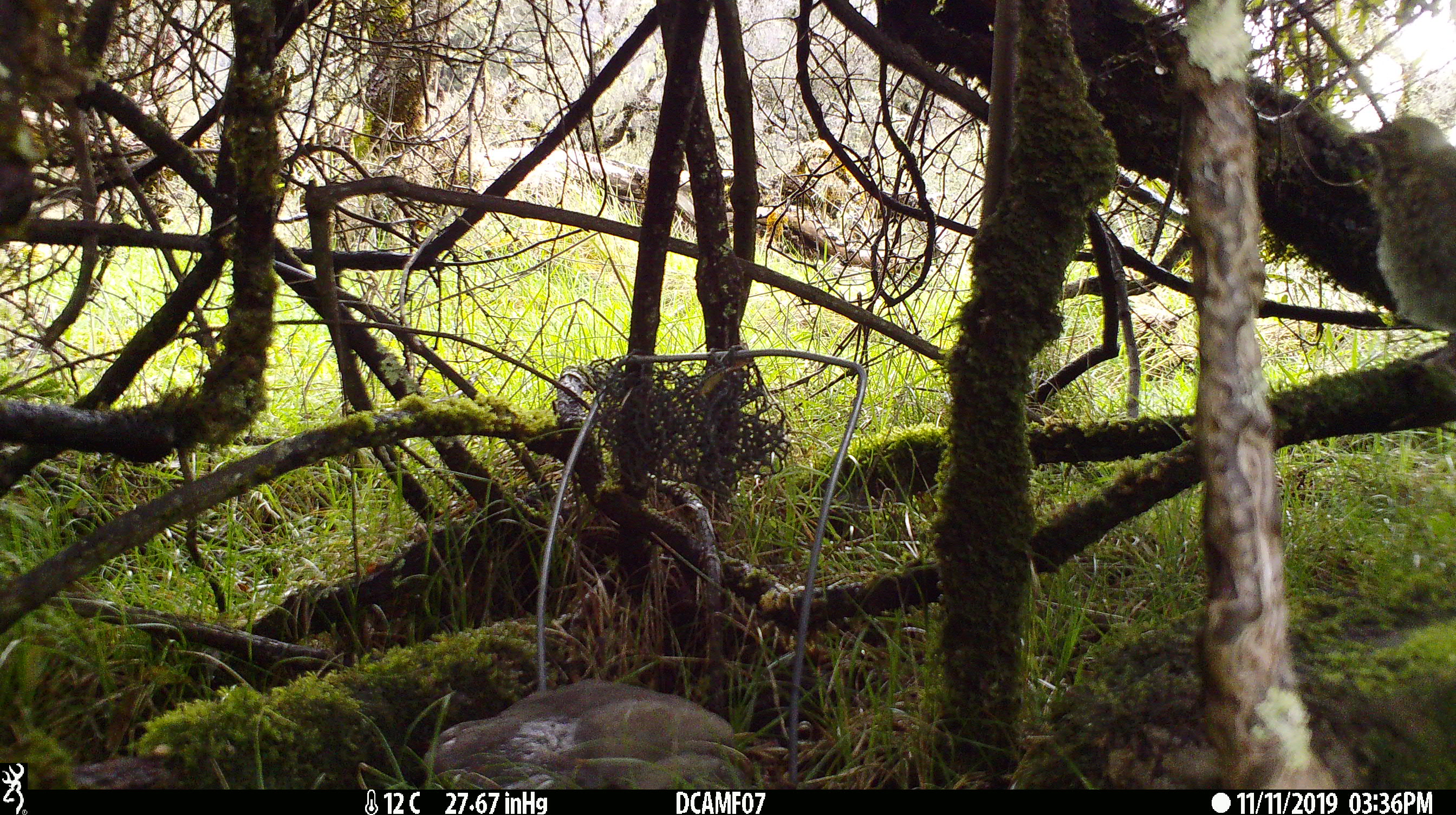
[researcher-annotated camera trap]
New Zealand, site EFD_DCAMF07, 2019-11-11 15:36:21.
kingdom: Animalia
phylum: Chordata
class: Aves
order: Passeriformes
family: Turdidae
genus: Turdus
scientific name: Turdus philomelos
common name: song thrush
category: thrush